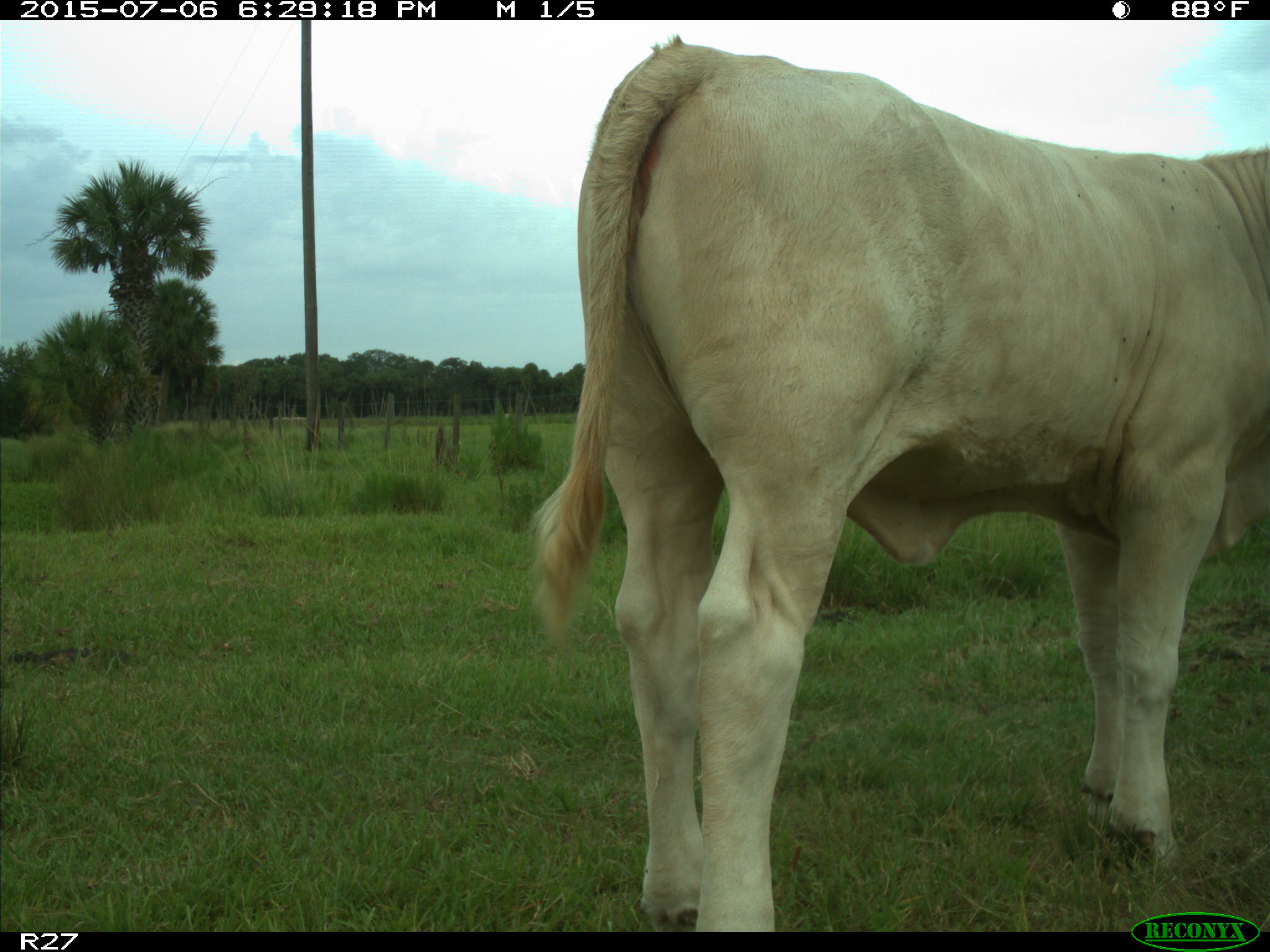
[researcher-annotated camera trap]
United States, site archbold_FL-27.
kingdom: Animalia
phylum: Chordata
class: Mammalia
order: Artiodactyla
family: Bovidae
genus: Bos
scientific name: Bos taurus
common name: domestic cow